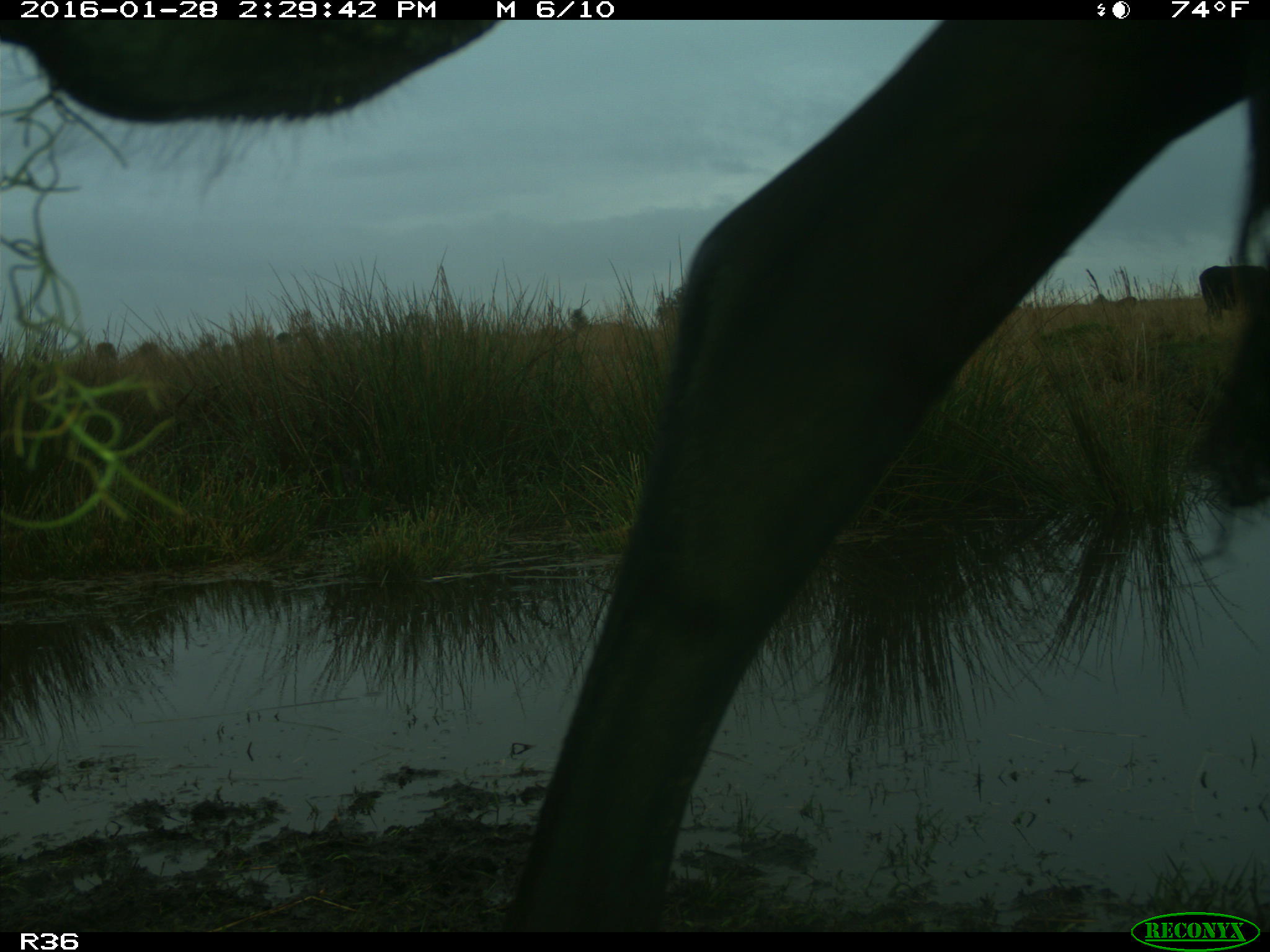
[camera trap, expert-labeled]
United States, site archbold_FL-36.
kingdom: Animalia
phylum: Chordata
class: Mammalia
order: Artiodactyla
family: Bovidae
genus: Bos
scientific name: Bos taurus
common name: domestic cow